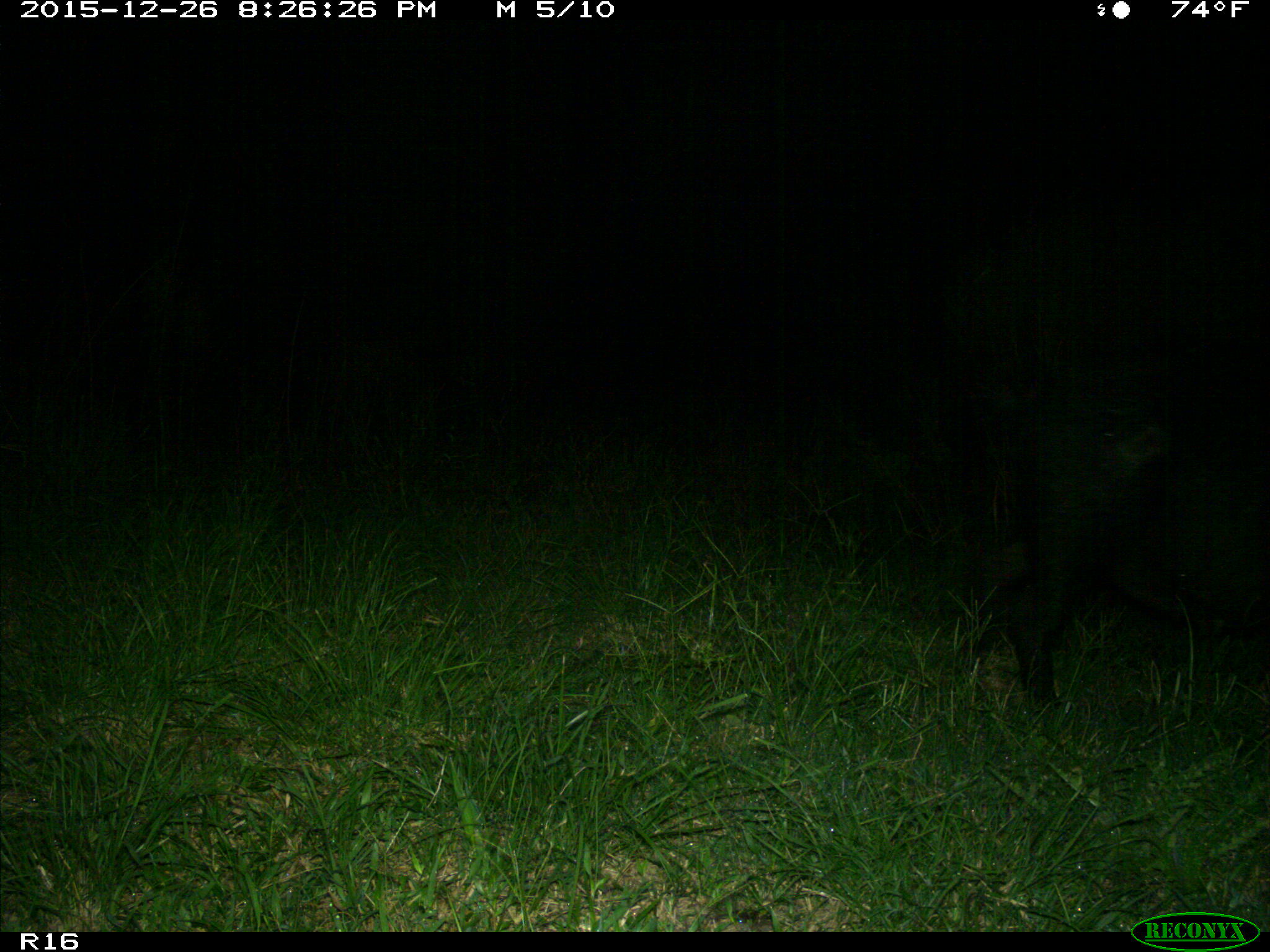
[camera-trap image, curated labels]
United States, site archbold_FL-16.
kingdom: Animalia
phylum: Chordata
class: Mammalia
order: Artiodactyla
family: Suidae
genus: Sus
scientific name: Sus scrofa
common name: wild boar